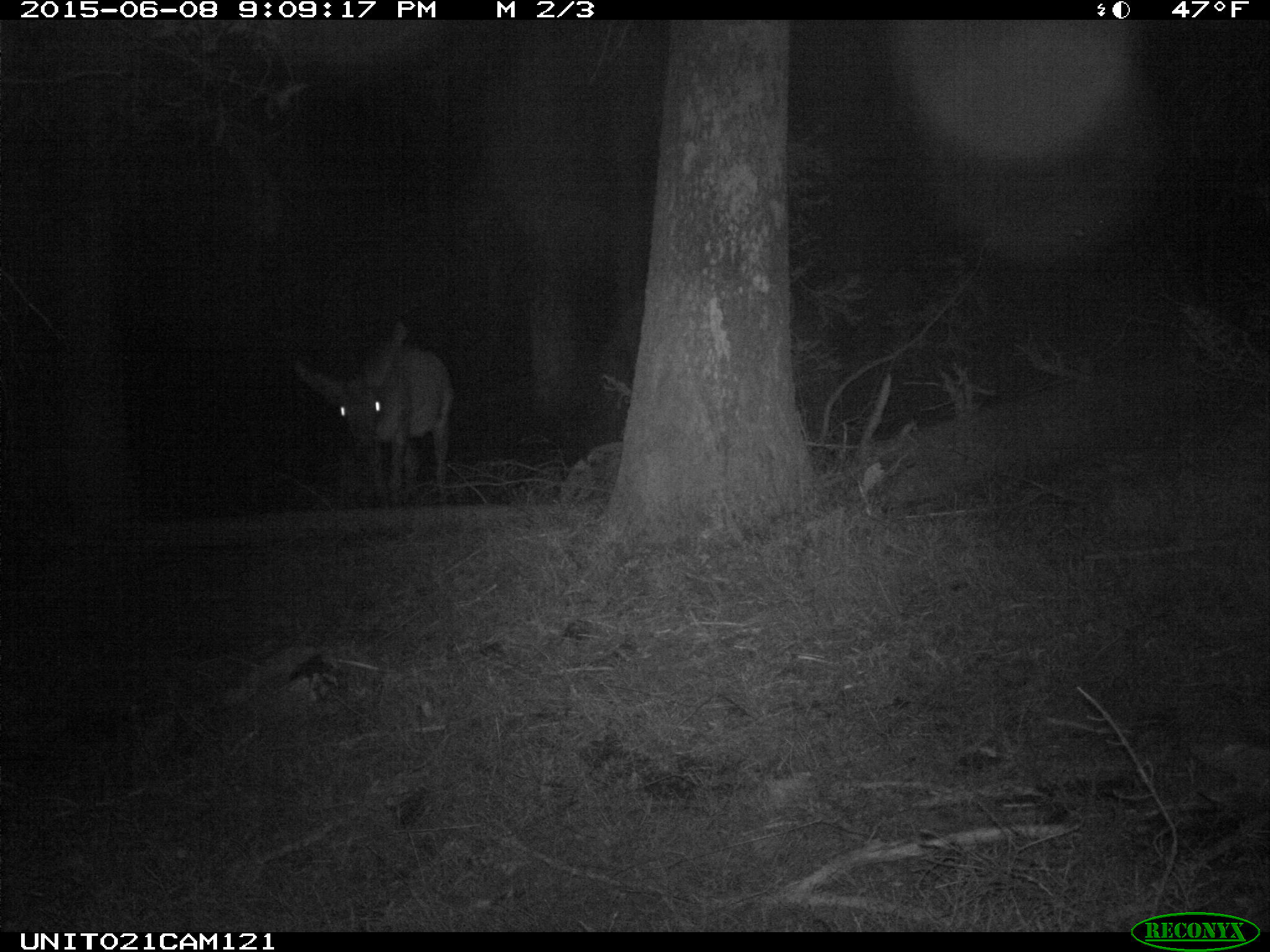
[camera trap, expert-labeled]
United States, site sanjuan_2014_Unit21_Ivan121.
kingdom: Animalia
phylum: Chordata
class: Mammalia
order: Artiodactyla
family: Cervidae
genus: Cervus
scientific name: Cervus elaphus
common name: red deer